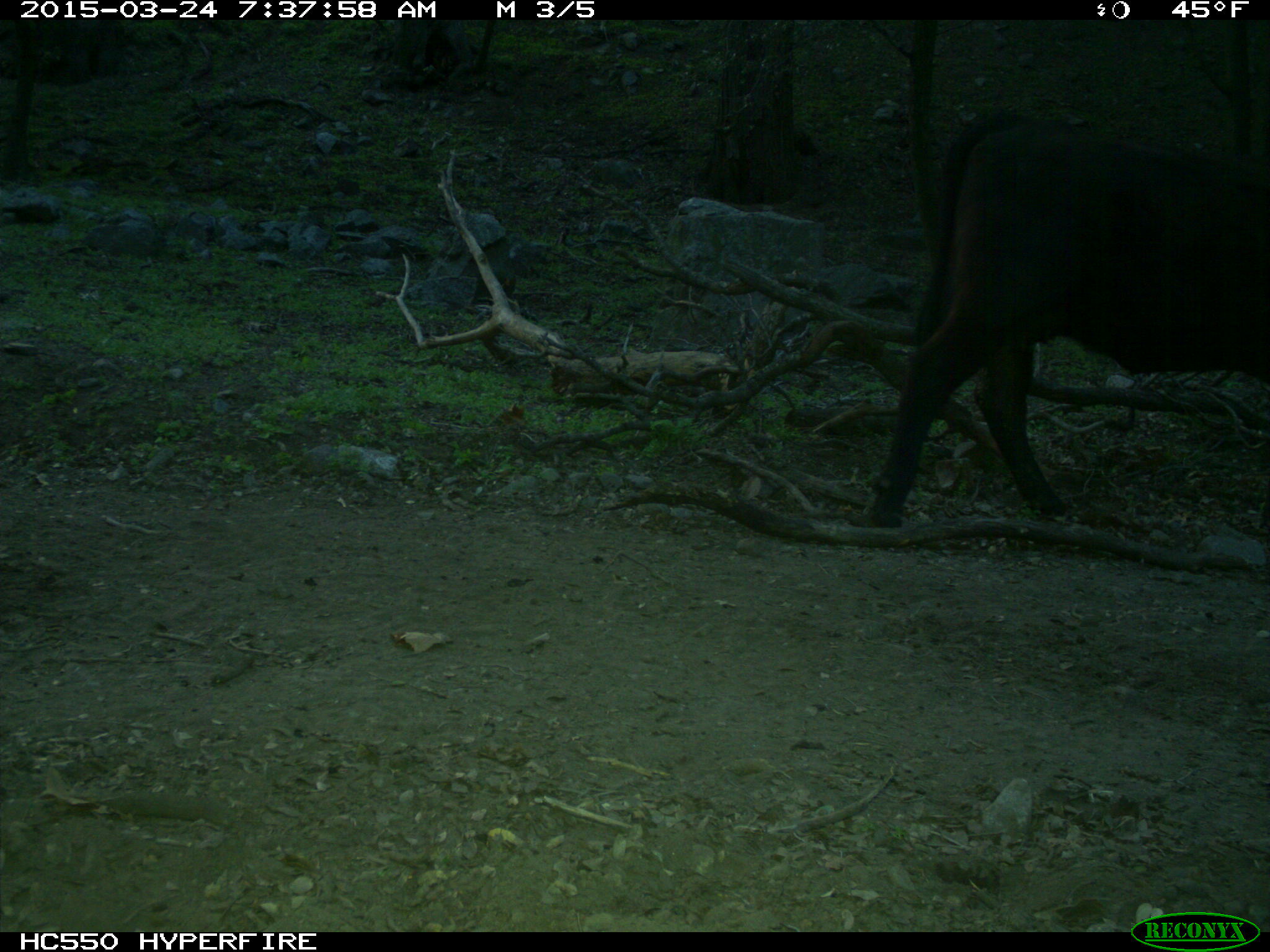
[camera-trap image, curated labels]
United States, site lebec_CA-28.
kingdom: Animalia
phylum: Chordata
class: Mammalia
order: Artiodactyla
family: Bovidae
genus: Bos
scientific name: Bos taurus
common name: domestic cow